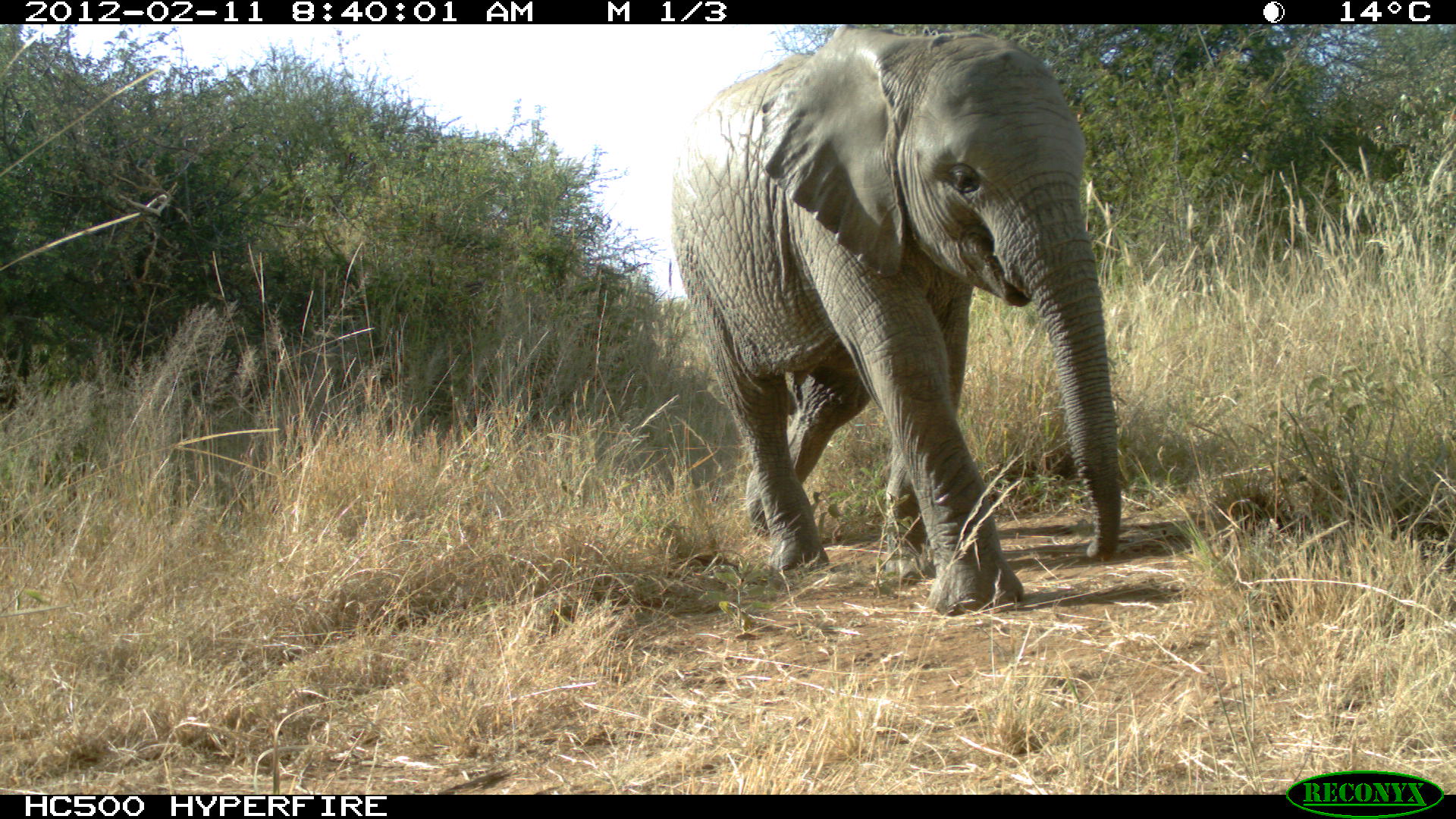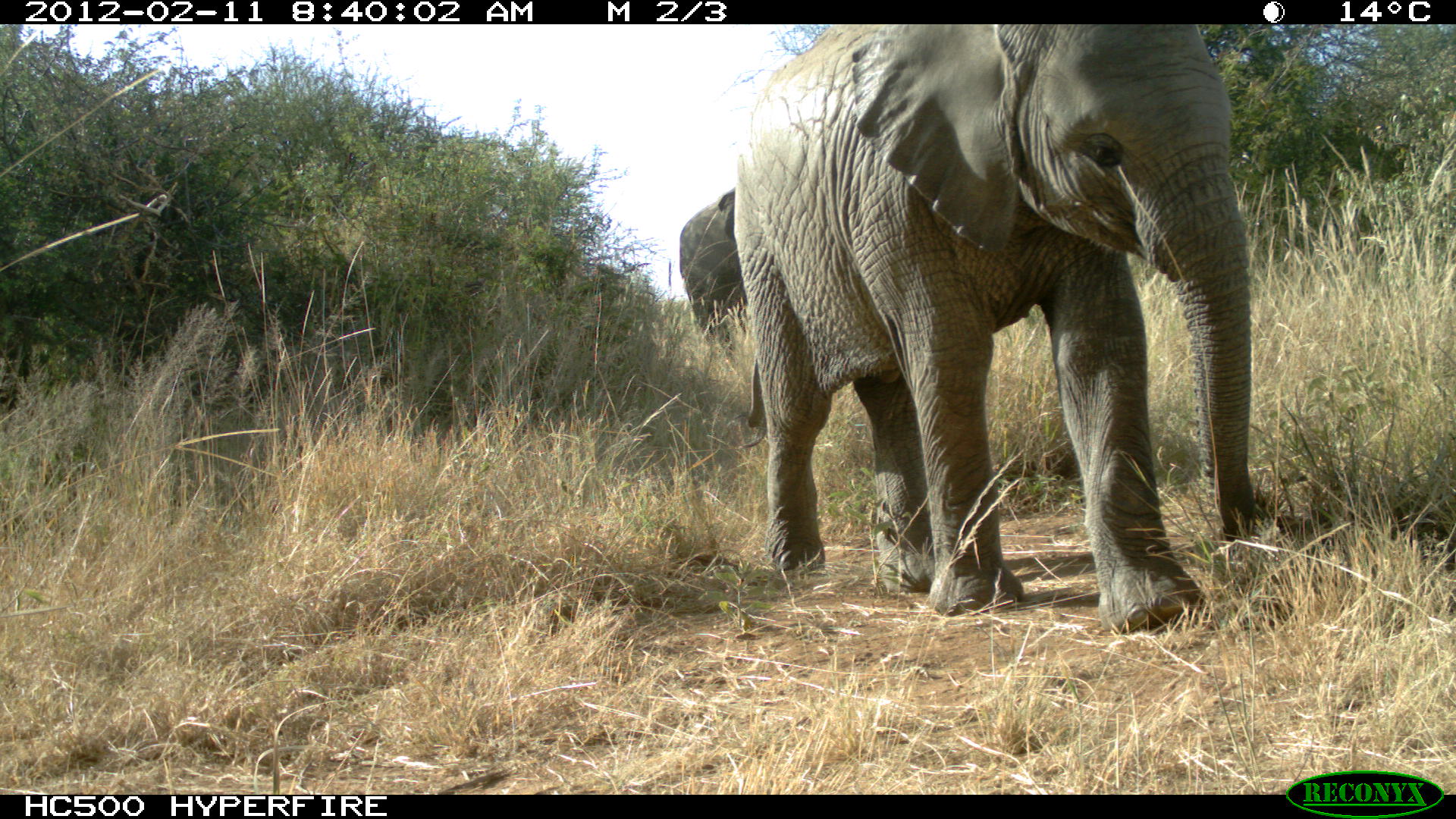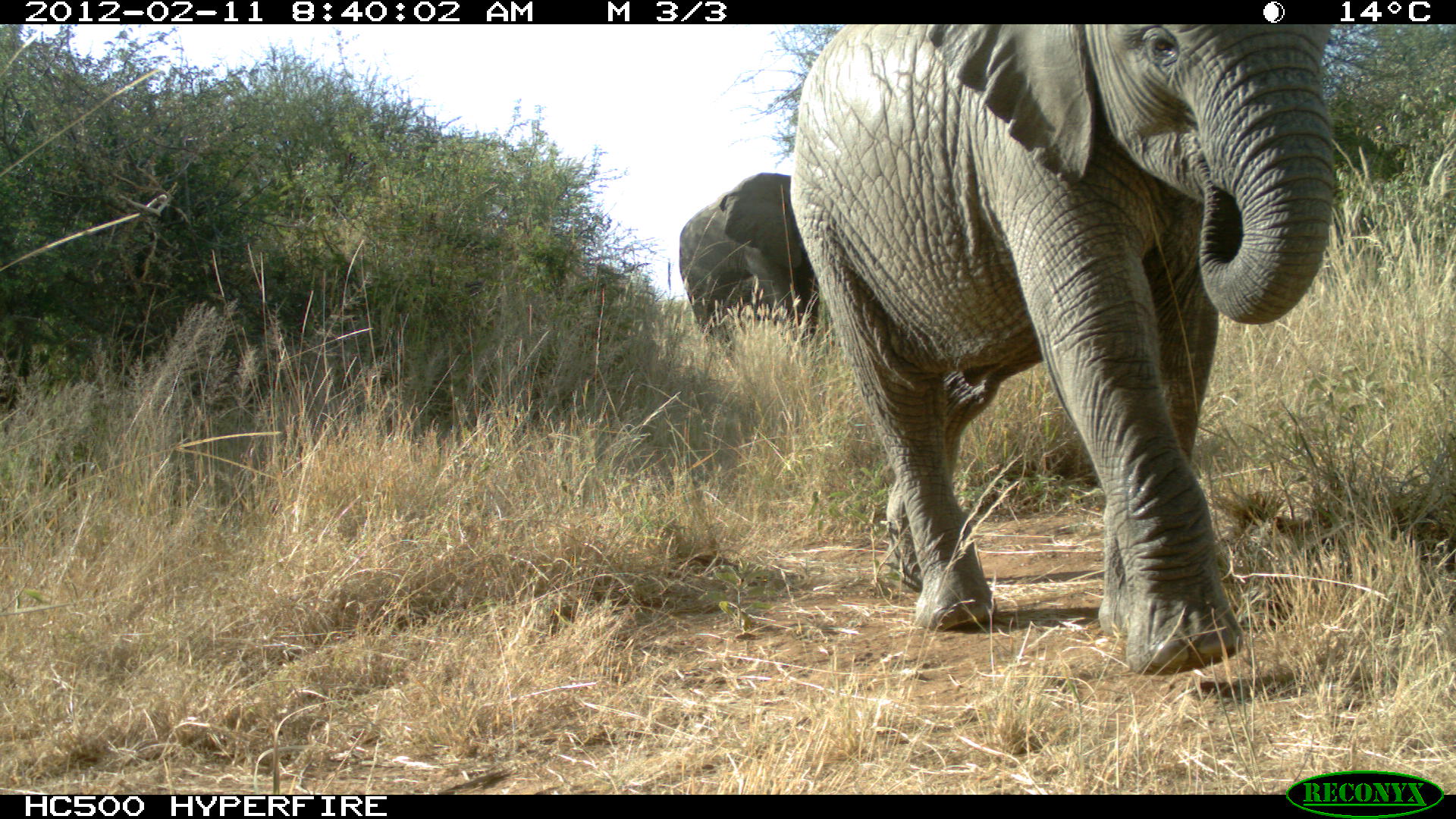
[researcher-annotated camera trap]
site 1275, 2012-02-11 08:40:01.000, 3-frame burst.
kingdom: Animalia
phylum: Chordata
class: Mammalia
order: Proboscidea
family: Elephantidae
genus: Loxodonta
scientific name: Loxodonta africana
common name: african bush elephant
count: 1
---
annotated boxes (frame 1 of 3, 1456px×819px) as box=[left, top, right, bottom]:
loxodonta africana: box=[669, 24, 1122, 615]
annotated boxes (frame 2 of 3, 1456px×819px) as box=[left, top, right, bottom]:
loxodonta africana: box=[735, 23, 1259, 632]; box=[678, 190, 749, 348]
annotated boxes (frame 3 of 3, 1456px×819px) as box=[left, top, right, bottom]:
loxodonta africana: box=[789, 25, 1335, 676]; box=[678, 172, 821, 362]